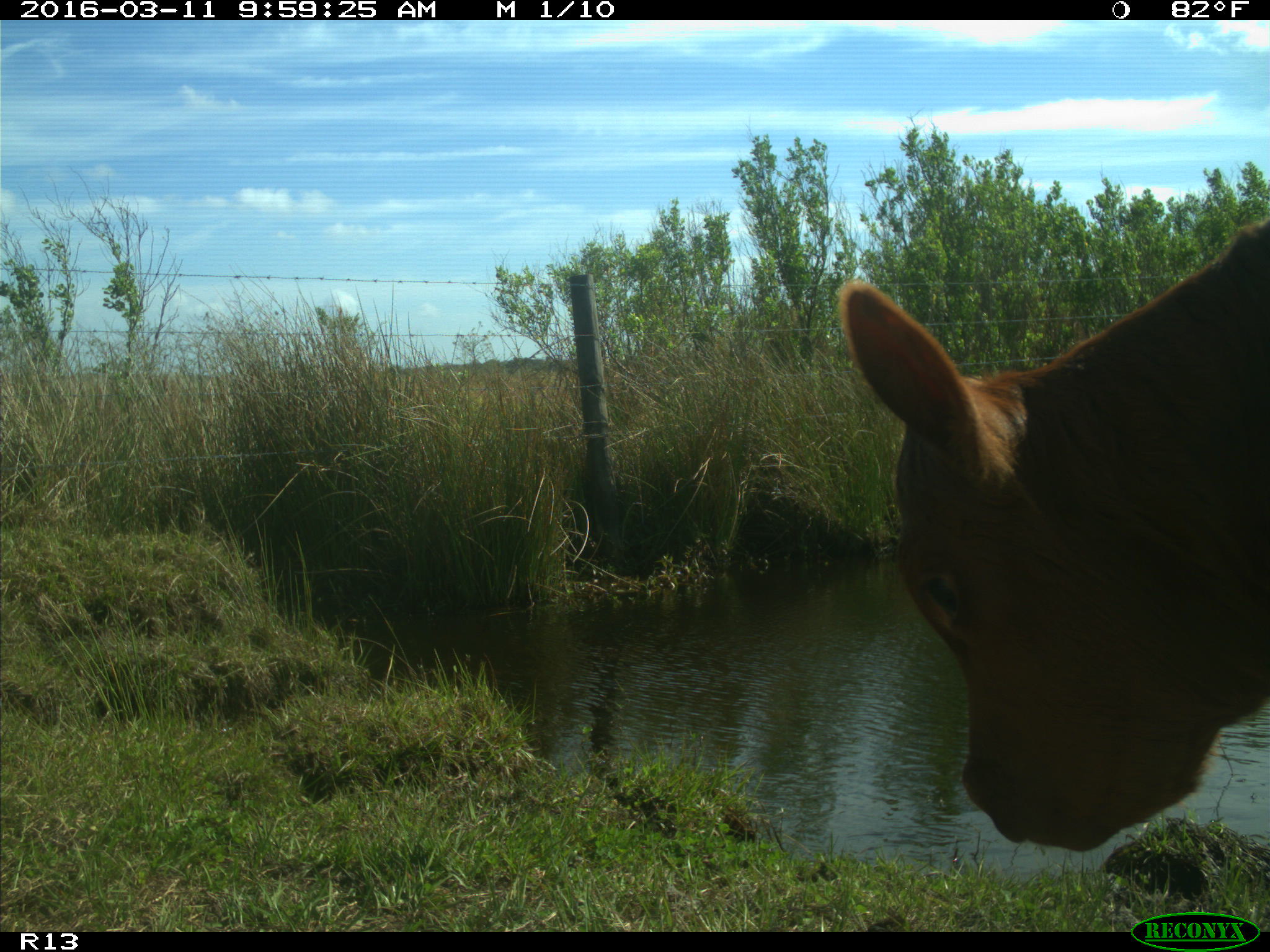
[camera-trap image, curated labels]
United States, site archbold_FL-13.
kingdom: Animalia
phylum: Chordata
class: Mammalia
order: Artiodactyla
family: Bovidae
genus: Bos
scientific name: Bos taurus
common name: domestic cow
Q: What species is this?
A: Bos taurus (domestic cow).